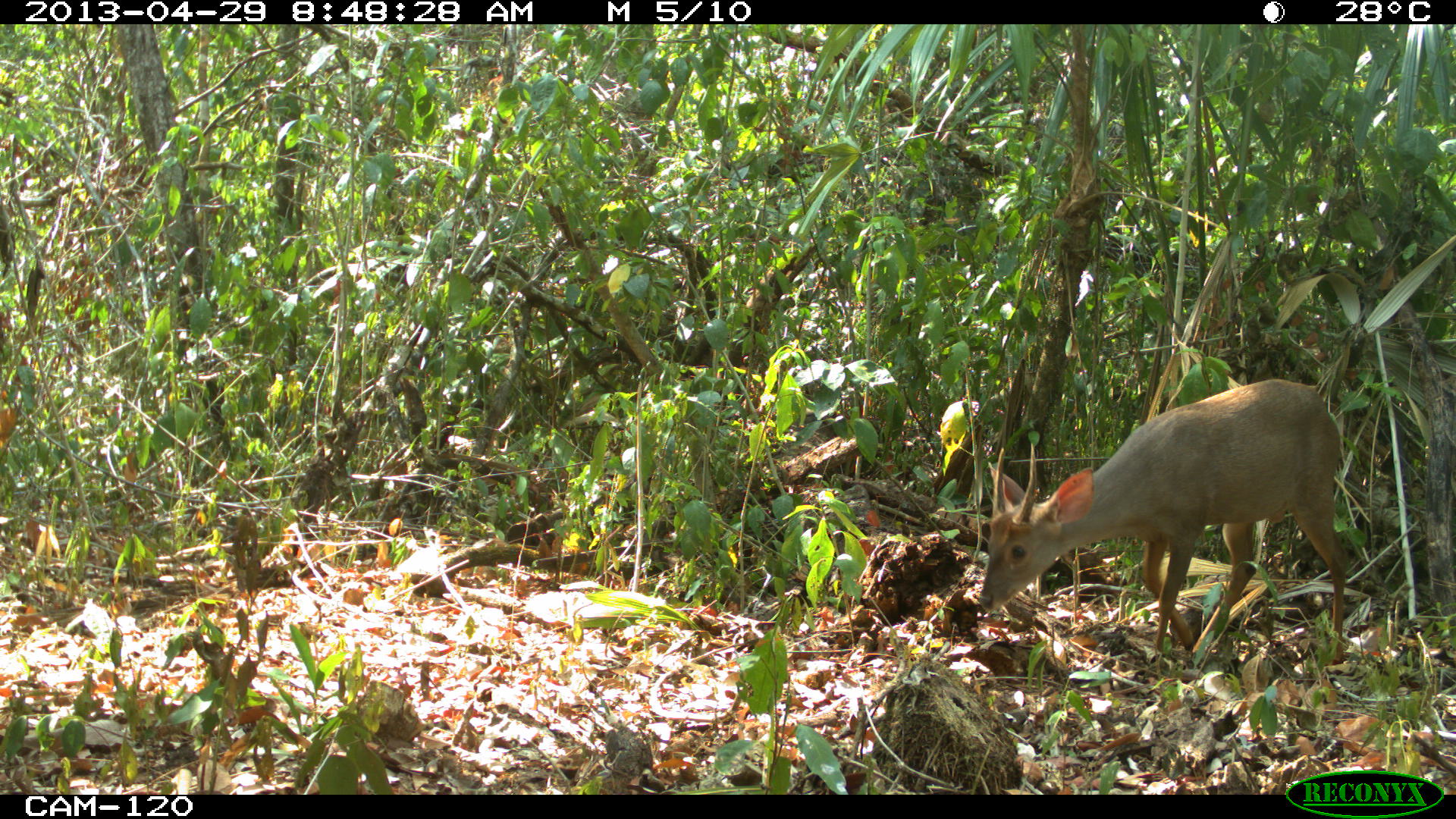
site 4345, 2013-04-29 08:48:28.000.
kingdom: Animalia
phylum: Chordata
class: Mammalia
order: Artiodactyla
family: Cervidae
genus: Odocoileus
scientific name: Odocoileus pandora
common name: yucatán brown brocket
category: mazama pandora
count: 1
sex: male